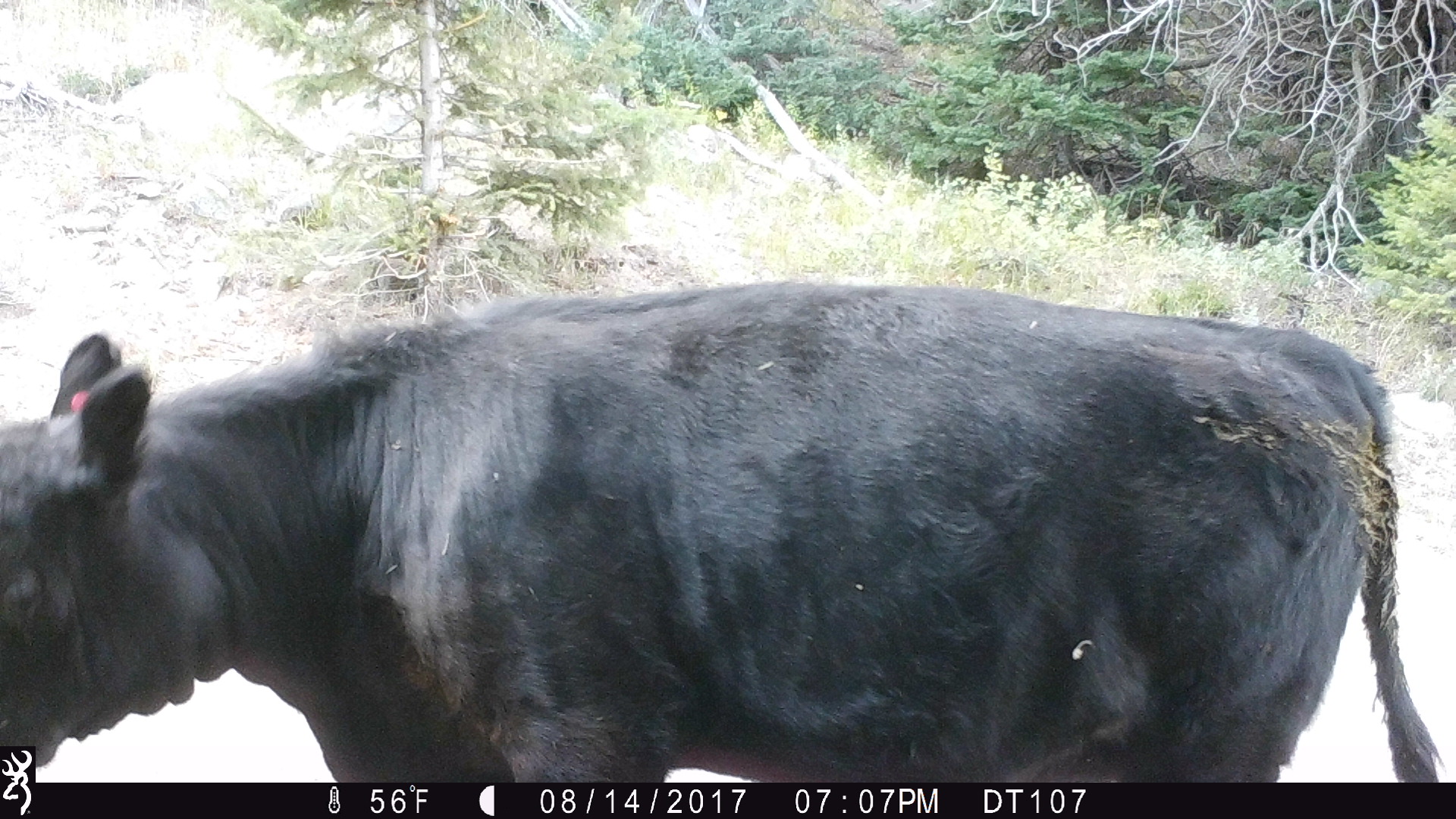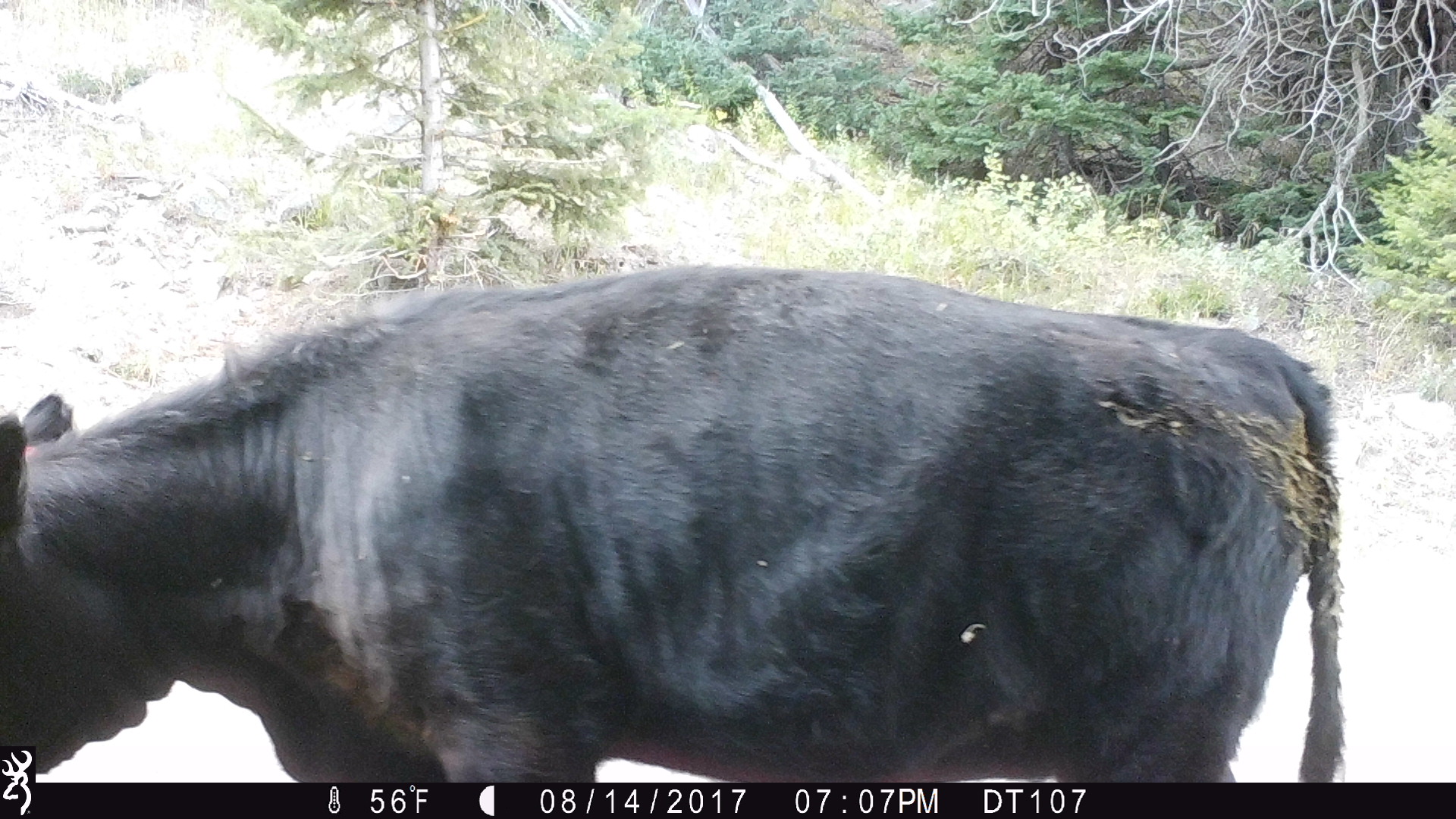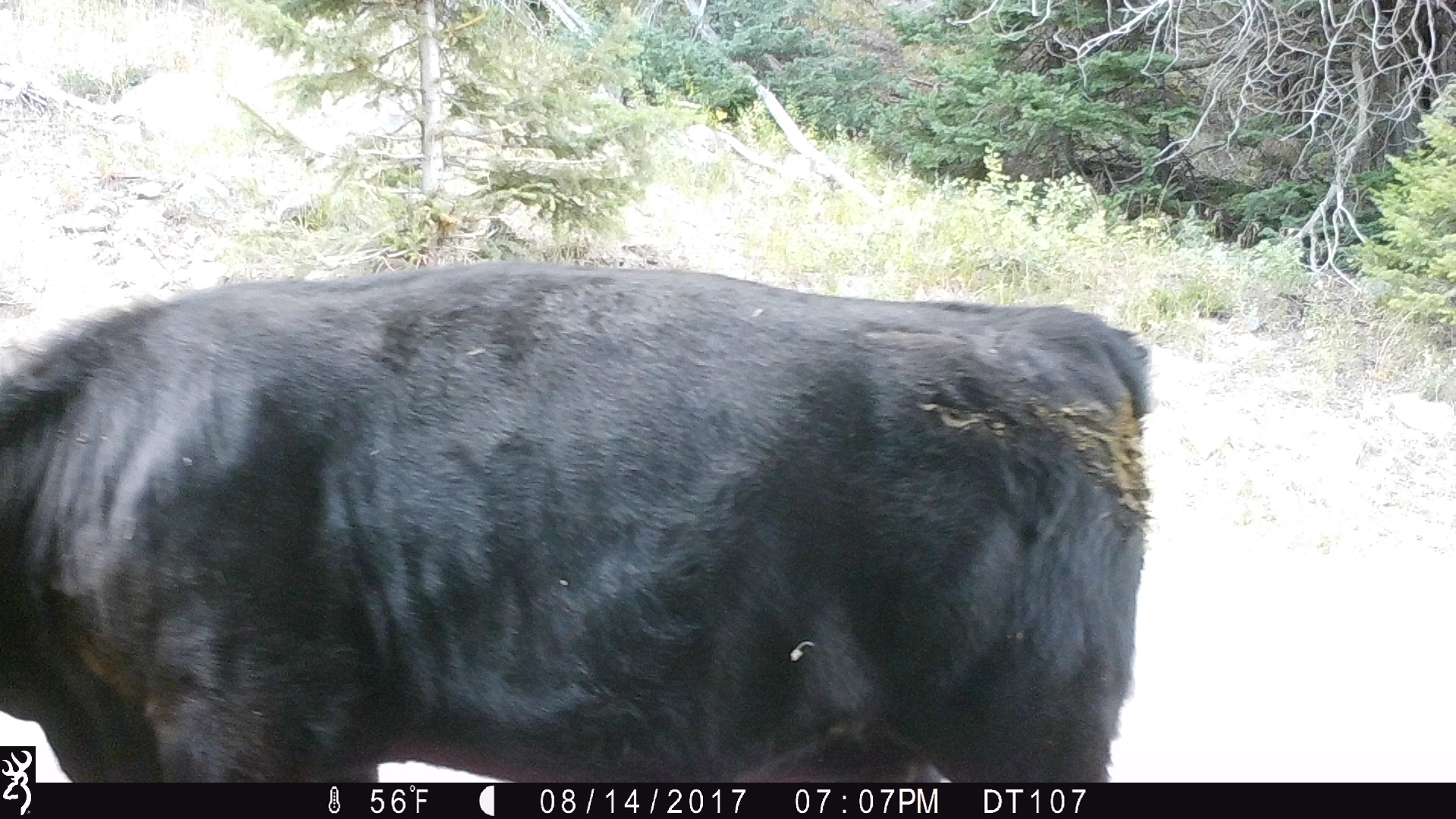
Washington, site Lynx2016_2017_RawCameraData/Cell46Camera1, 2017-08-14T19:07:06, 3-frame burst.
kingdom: Animalia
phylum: Chordata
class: Mammalia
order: Artiodactyla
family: Bovidae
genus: Bos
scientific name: Bos taurus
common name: domestic cattle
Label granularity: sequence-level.